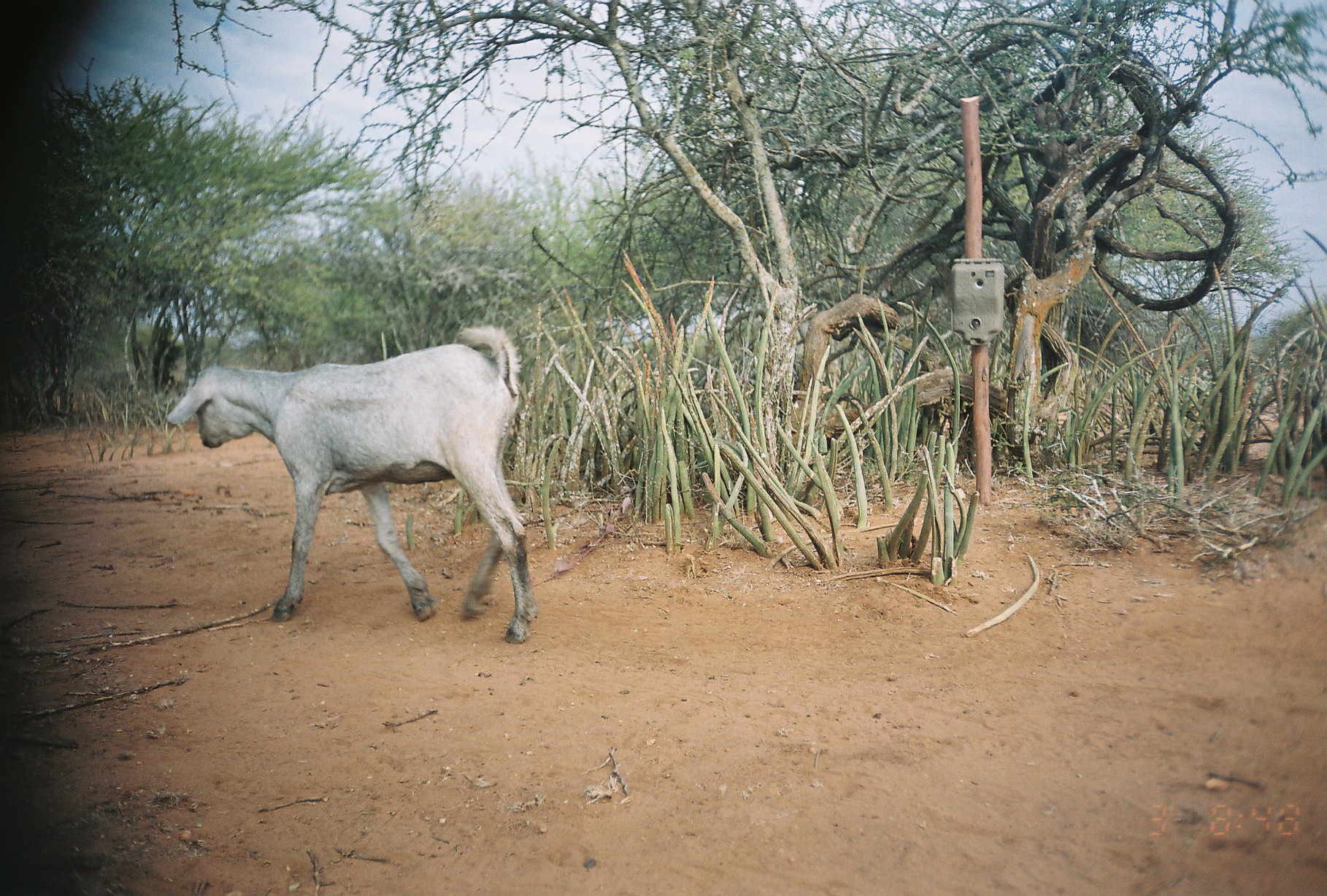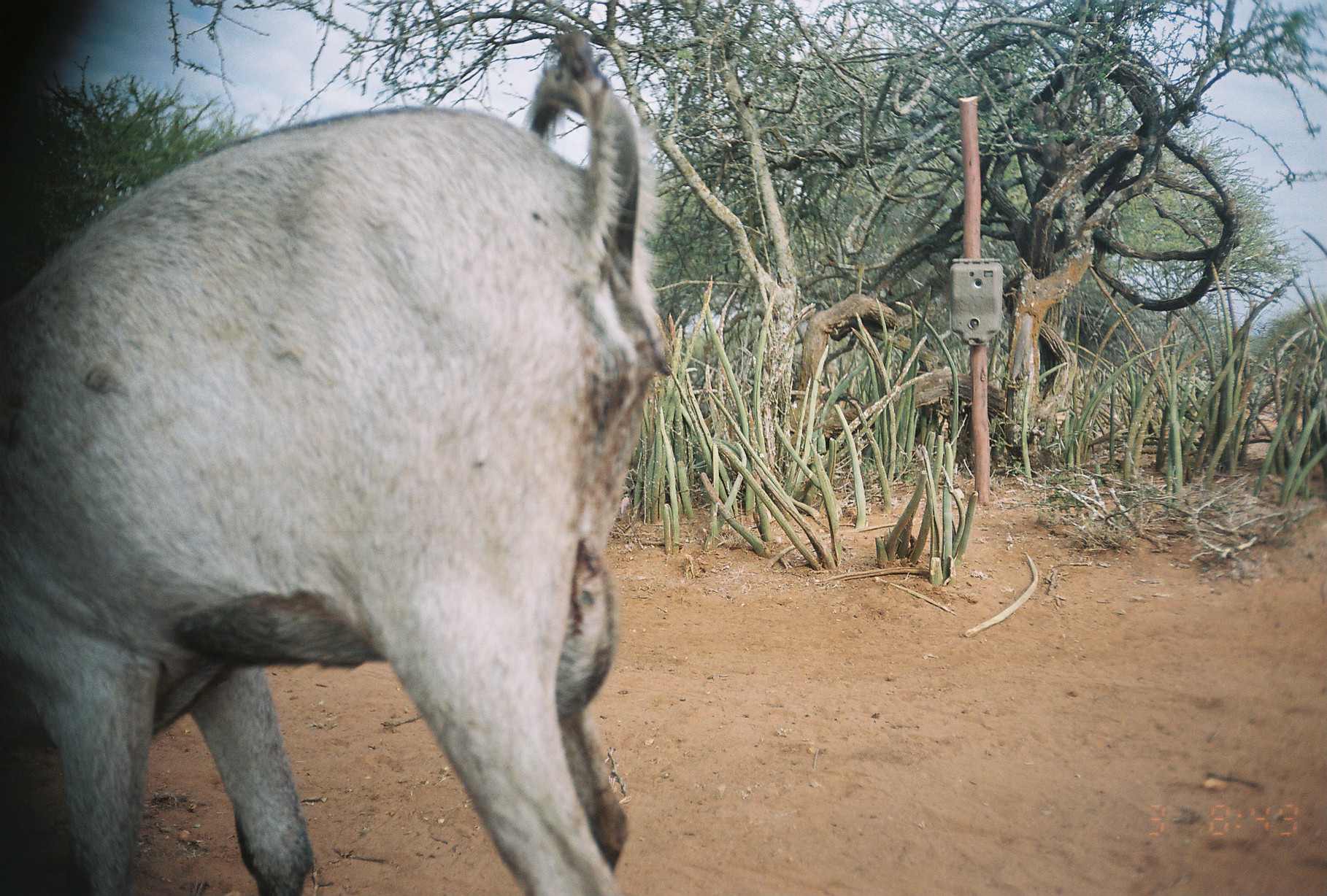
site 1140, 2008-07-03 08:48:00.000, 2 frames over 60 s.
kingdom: Animalia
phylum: Chordata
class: Mammalia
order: Artiodactyla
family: Bovidae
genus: Capra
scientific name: Capra aegagrus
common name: wild goat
Capra aegagrus (wild goat), count 1.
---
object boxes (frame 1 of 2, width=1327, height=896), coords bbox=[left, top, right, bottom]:
capra aegagrus: bbox=[160, 319, 540, 642]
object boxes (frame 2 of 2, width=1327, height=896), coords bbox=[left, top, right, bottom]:
capra aegagrus: bbox=[3, 26, 673, 895]